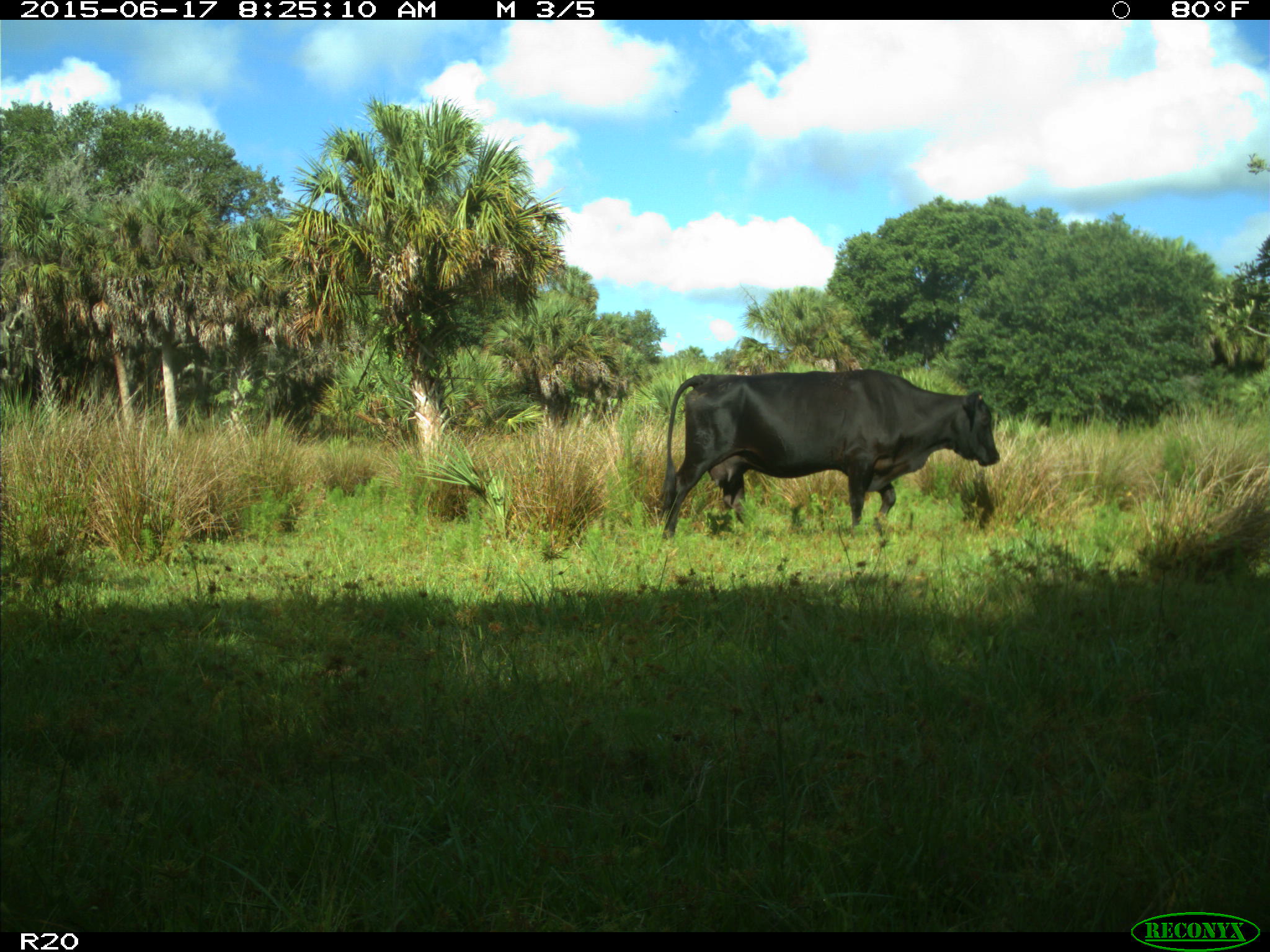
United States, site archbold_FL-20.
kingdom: Animalia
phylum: Chordata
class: Mammalia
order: Artiodactyla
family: Bovidae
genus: Bos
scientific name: Bos taurus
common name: domestic cow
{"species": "Bos taurus (domestic cow)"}